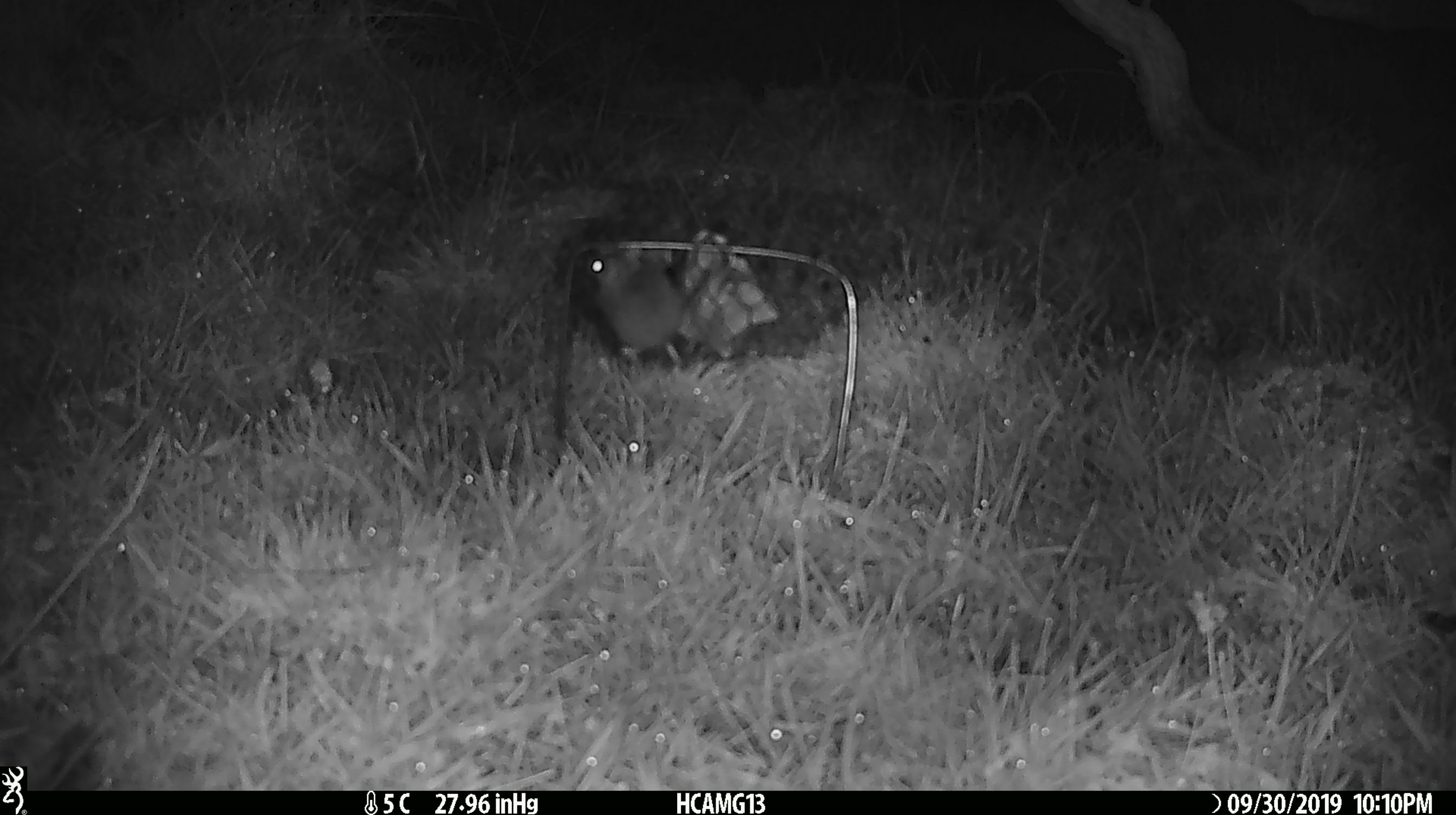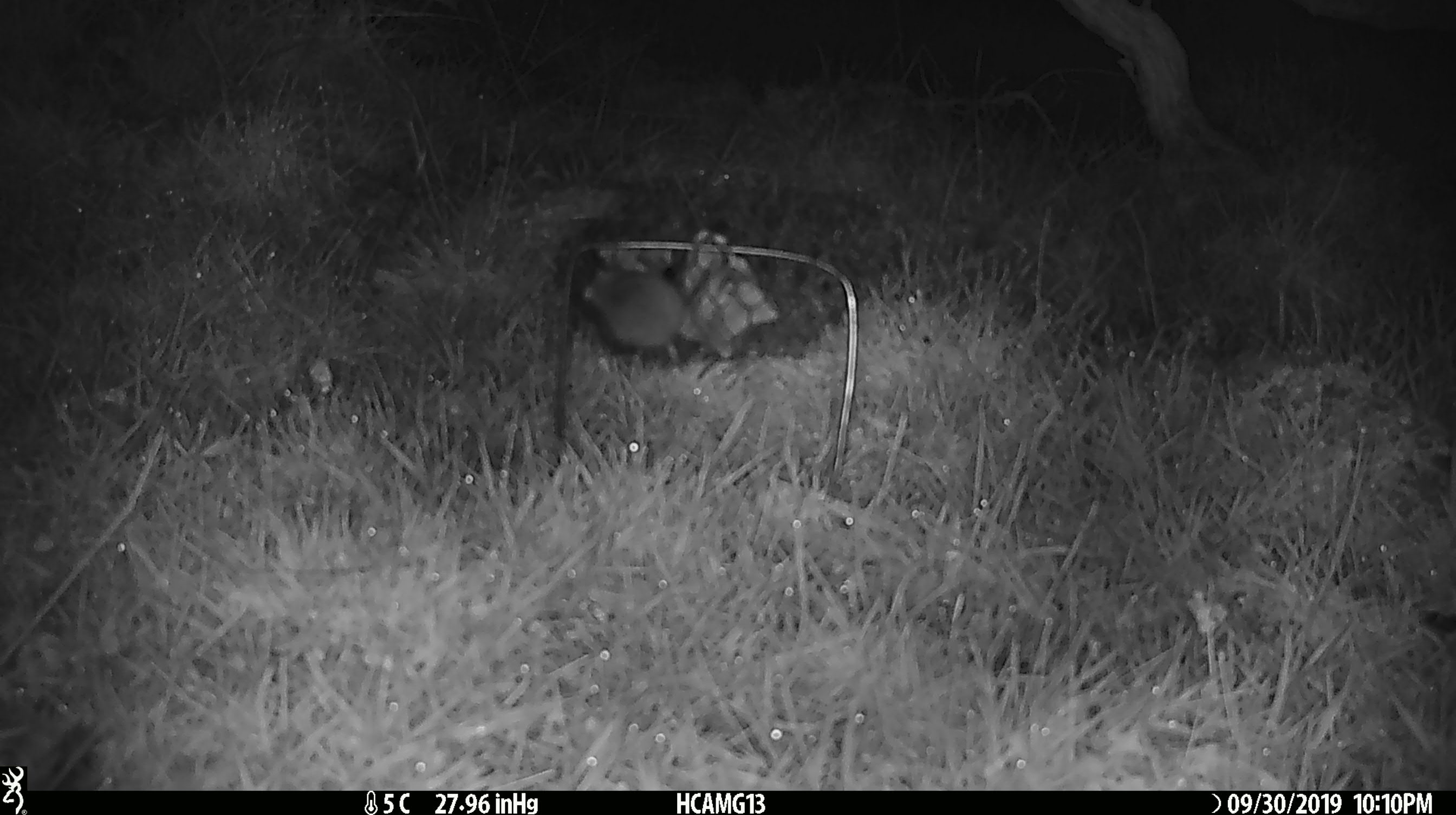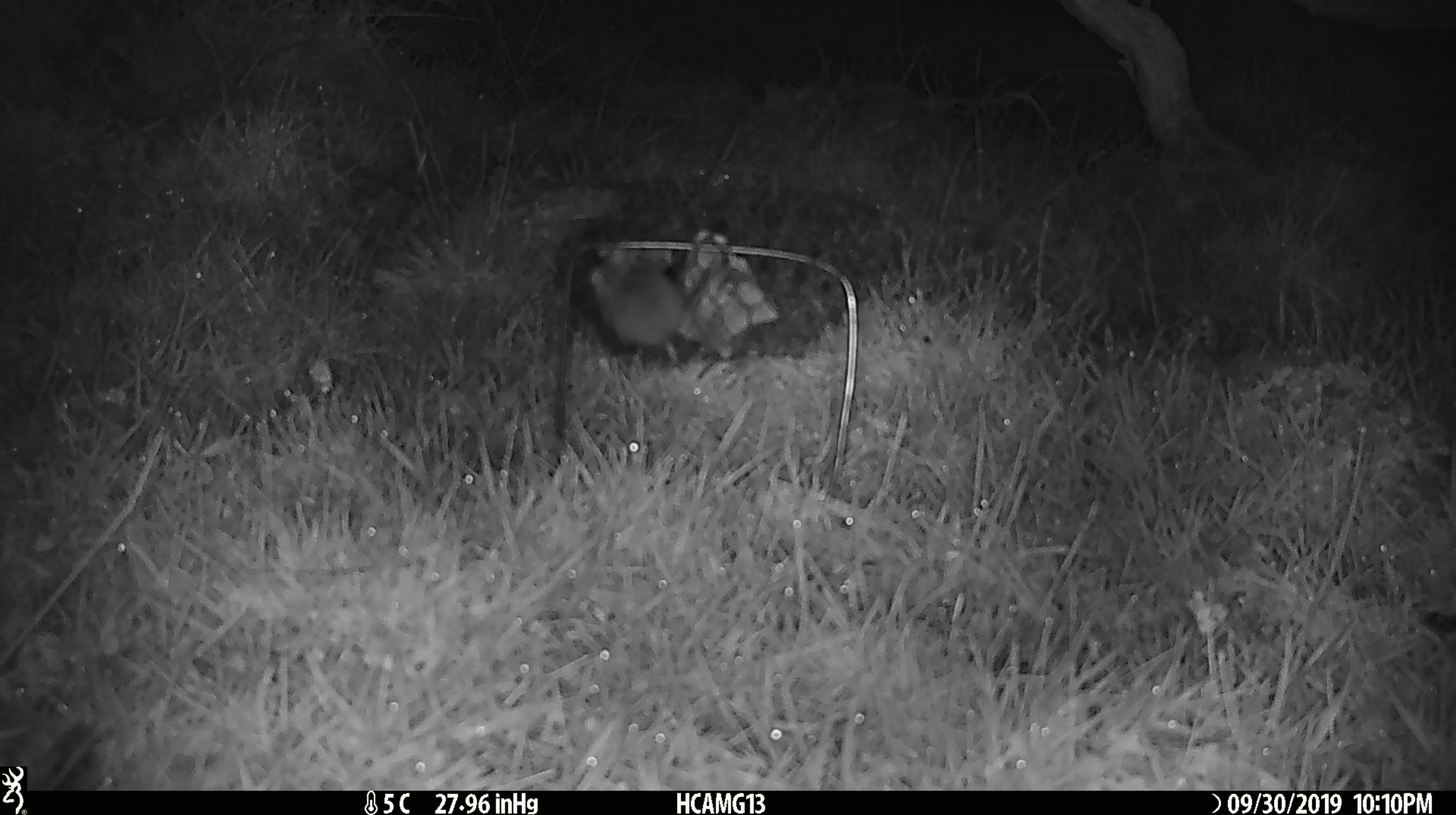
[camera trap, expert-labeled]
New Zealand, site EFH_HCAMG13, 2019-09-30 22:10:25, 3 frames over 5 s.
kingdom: Animalia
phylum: Chordata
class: Mammalia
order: Rodentia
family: Muridae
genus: Mus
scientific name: Mus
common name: mouse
Mouse (Mus).